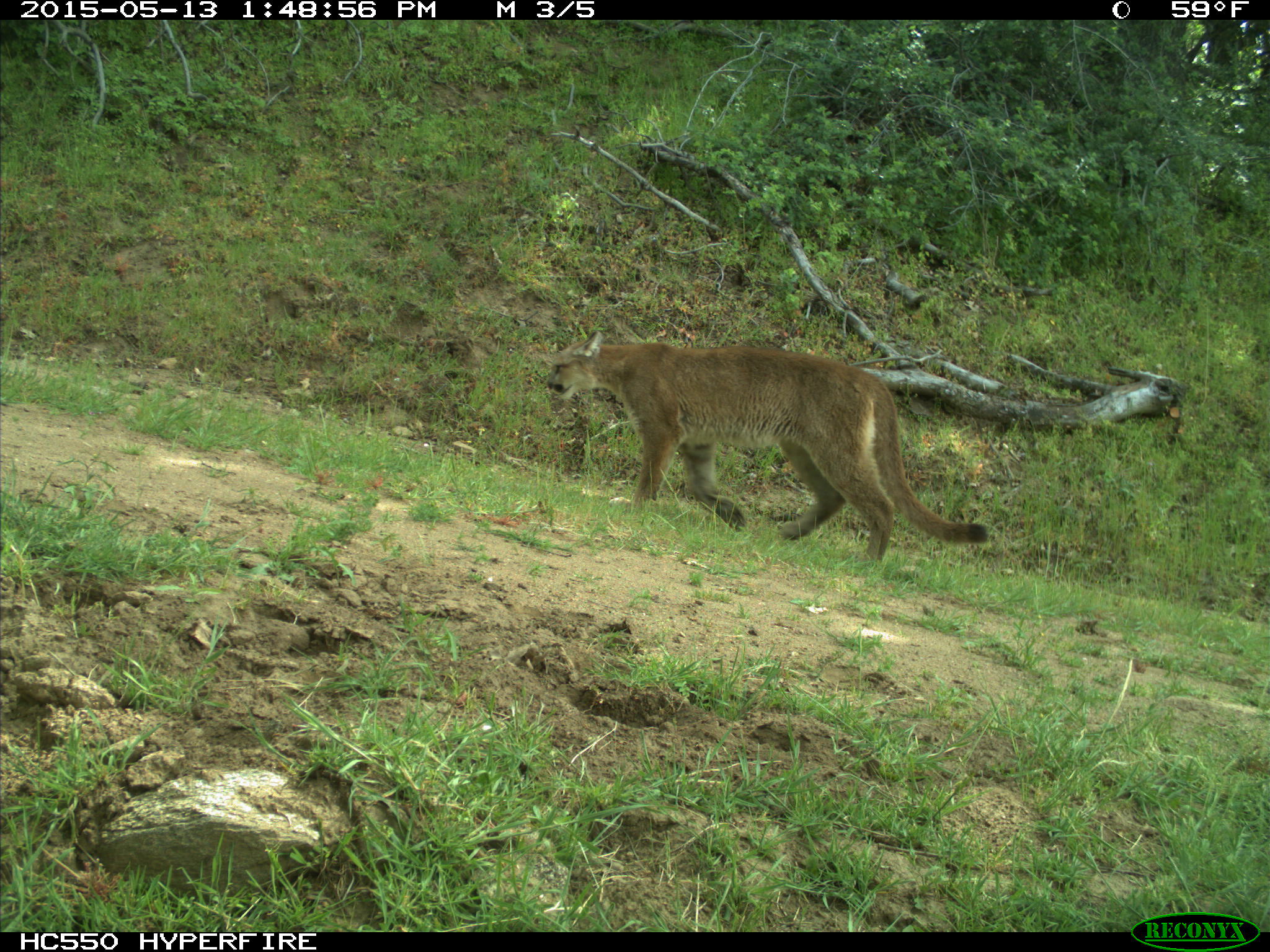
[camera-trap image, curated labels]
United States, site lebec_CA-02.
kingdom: Animalia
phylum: Chordata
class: Mammalia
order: Carnivora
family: Felidae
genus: Puma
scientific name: Puma concolor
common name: mountain lion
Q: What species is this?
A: Puma concolor (mountain lion).